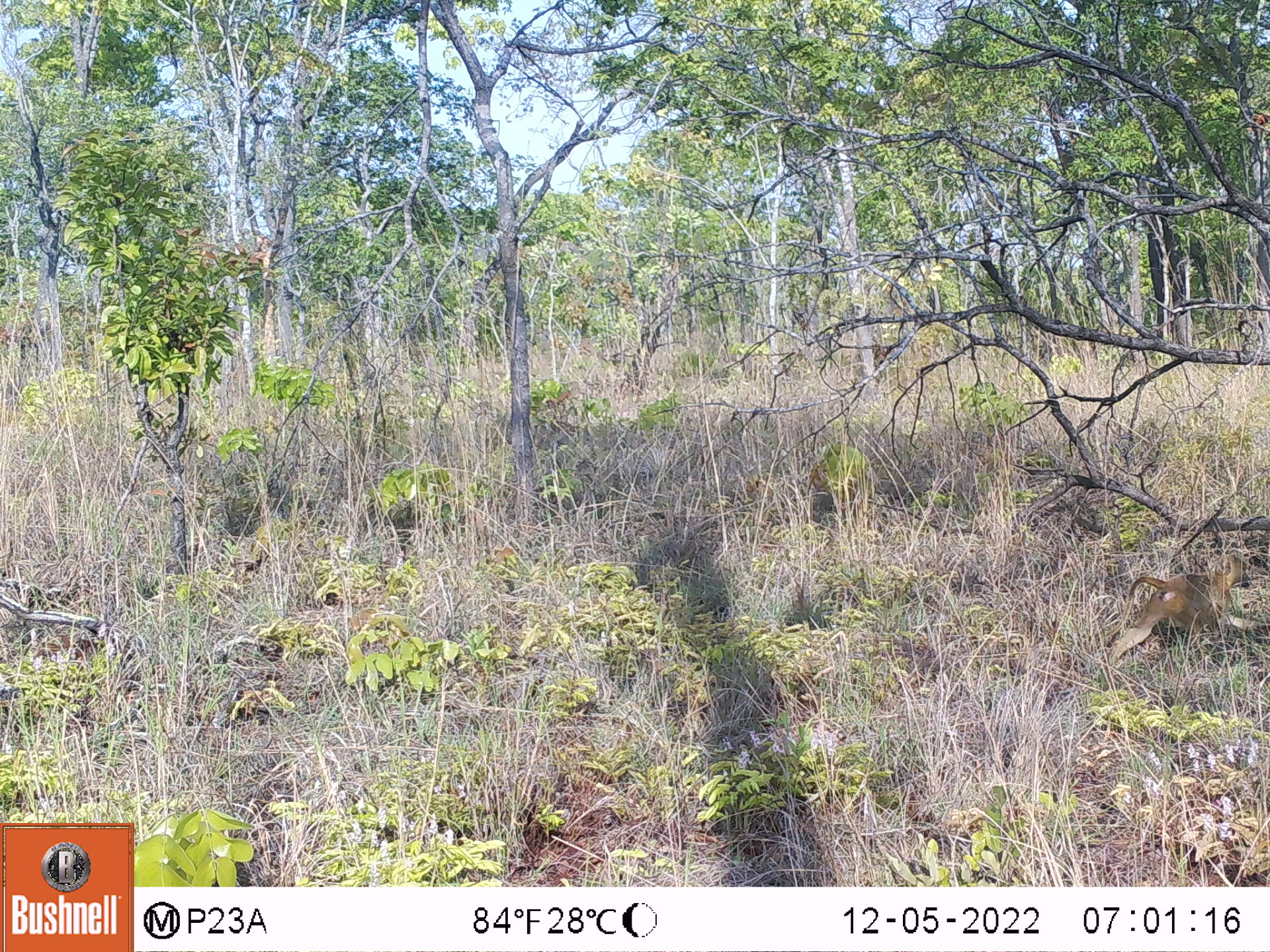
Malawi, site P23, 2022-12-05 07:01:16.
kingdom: Animalia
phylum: Chordata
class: Mammalia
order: Primates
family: Cercopithecidae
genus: Papio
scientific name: Papio cynocephalus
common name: yellow baboon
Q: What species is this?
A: Yellow baboon (Papio cynocephalus).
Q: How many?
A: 1.